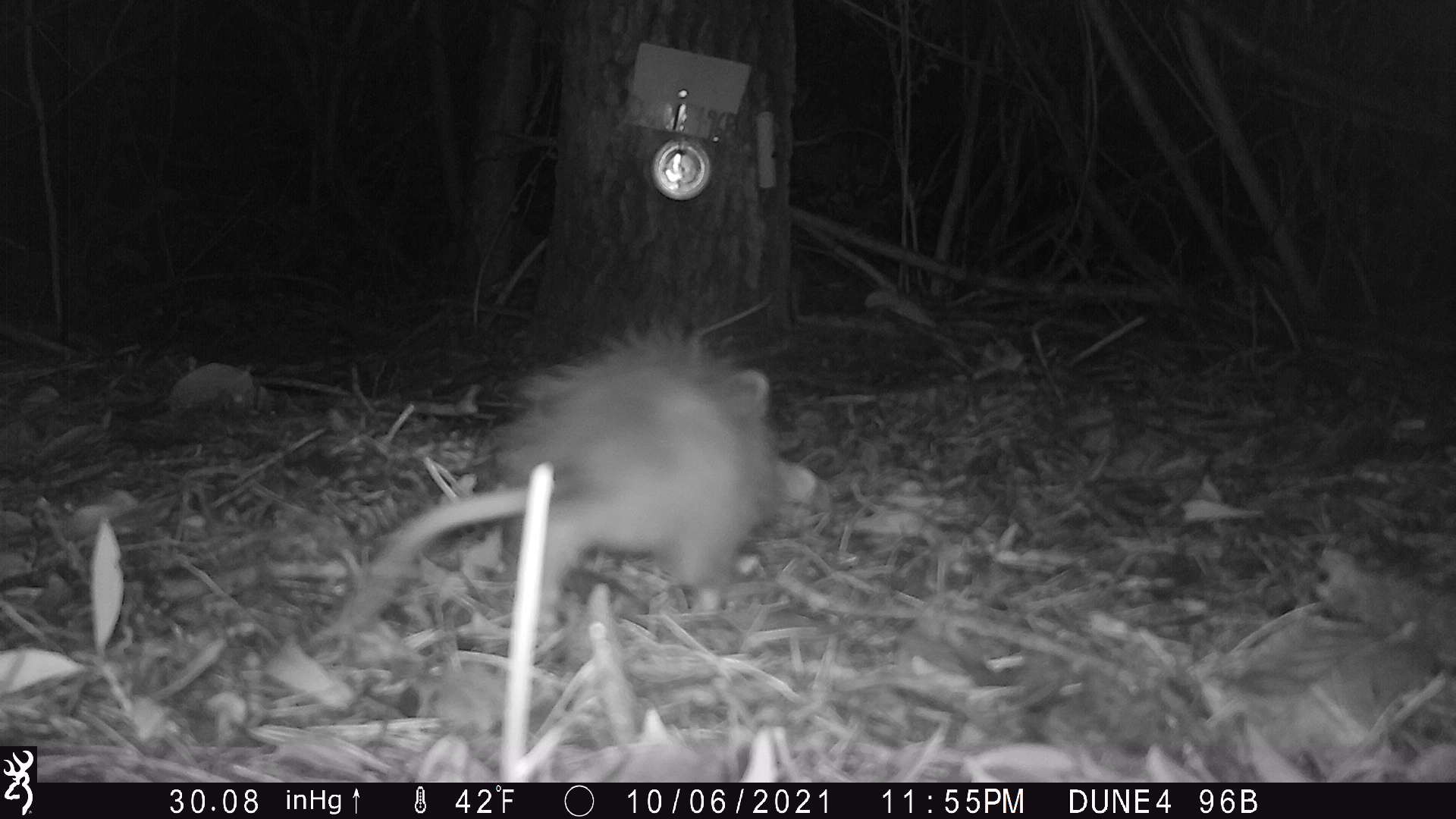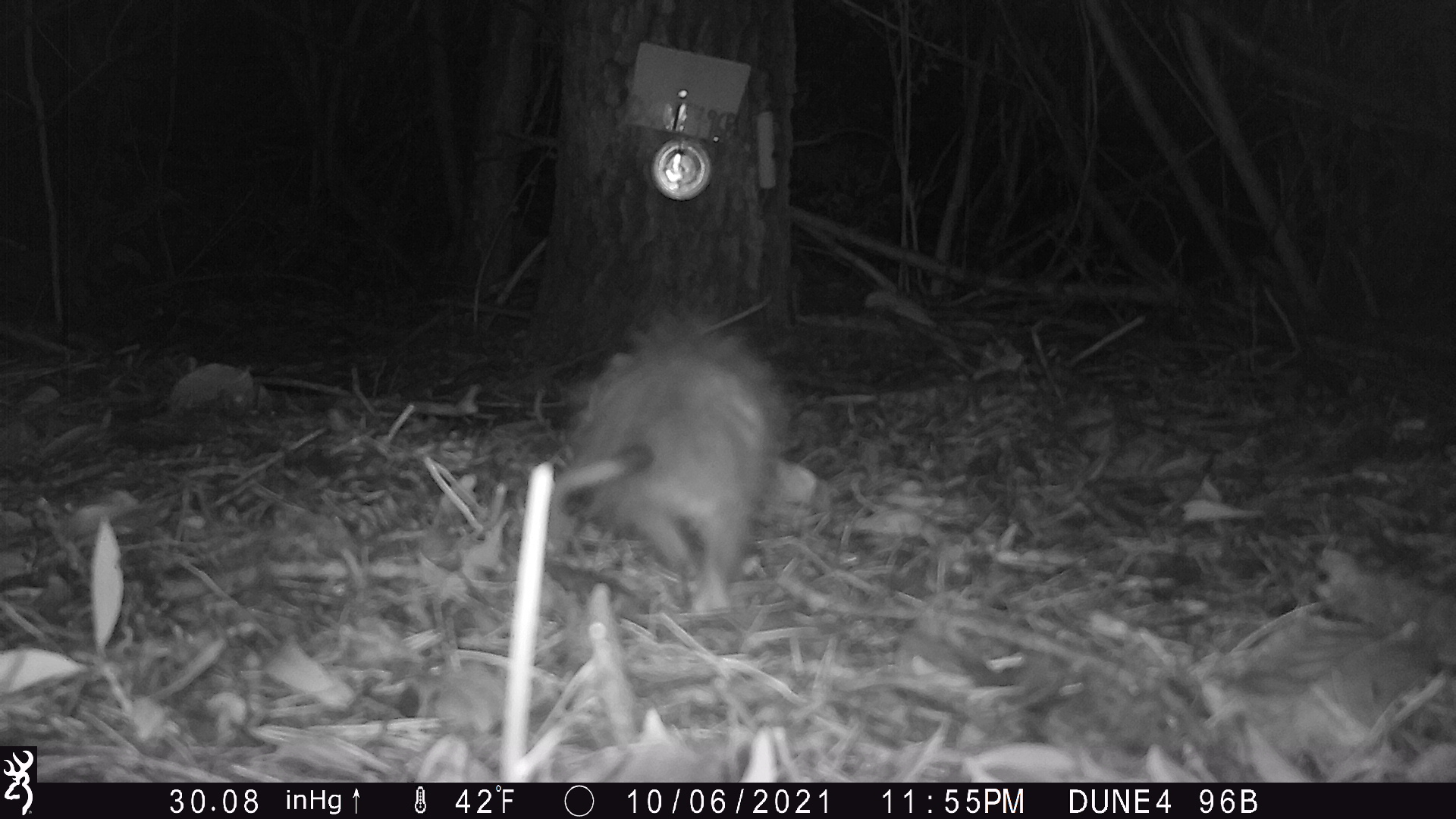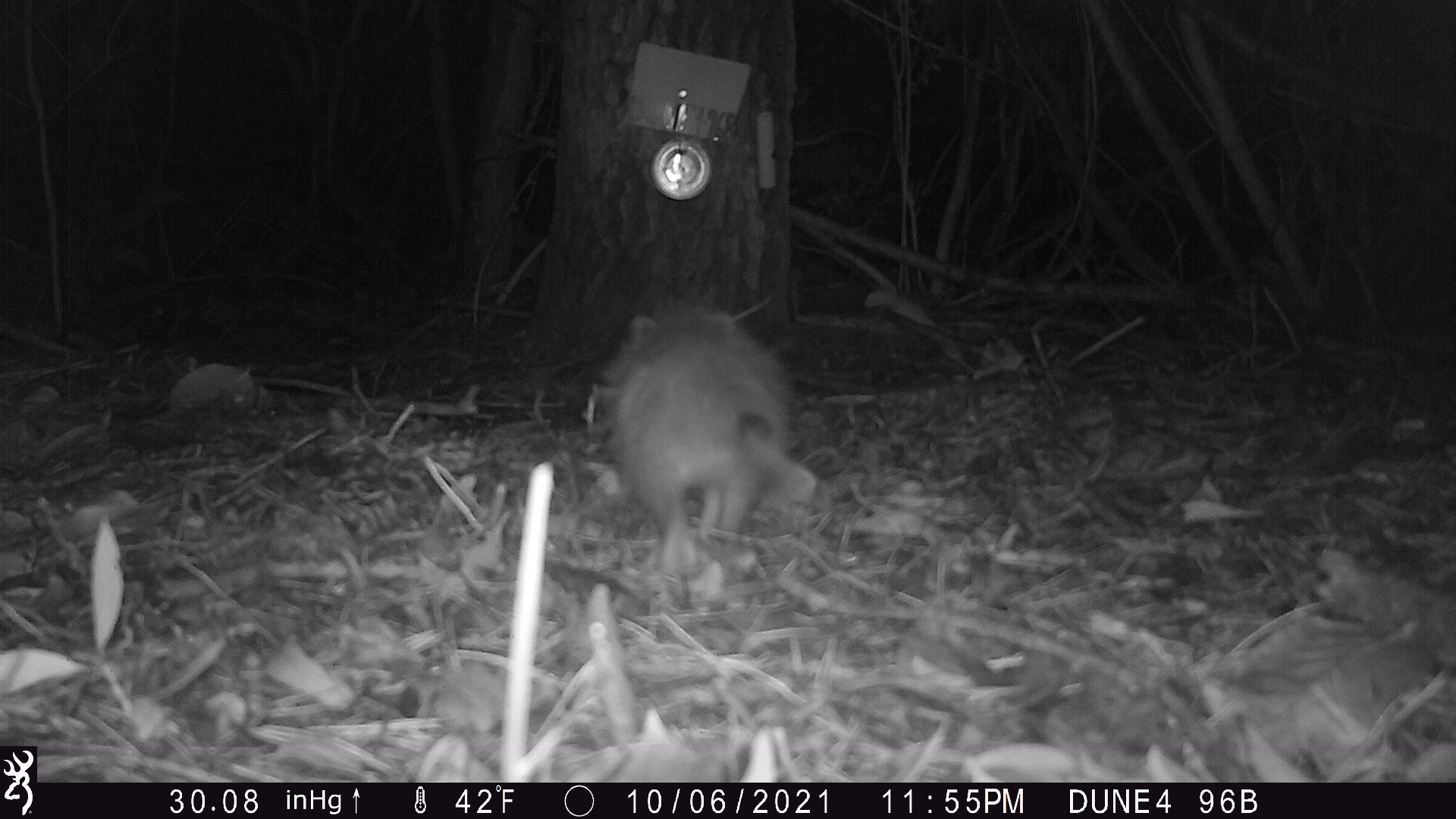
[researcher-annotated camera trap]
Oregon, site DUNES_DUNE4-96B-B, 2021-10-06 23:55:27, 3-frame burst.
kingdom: Animalia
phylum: Chordata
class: Mammalia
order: Didelphimorphia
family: Didelphidae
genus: Didelphis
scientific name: Didelphis virginiana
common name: virginia opossum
Virginia opossum (Didelphis virginiana).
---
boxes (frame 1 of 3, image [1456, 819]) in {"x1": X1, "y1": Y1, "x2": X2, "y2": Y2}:
virginia opossum: {"x1": 351, "y1": 313, "x2": 796, "y2": 645}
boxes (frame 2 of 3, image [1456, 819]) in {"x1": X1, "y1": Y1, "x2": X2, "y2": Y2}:
virginia opossum: {"x1": 550, "y1": 311, "x2": 798, "y2": 616}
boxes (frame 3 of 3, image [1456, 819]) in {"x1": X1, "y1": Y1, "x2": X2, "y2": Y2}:
virginia opossum: {"x1": 592, "y1": 302, "x2": 798, "y2": 602}